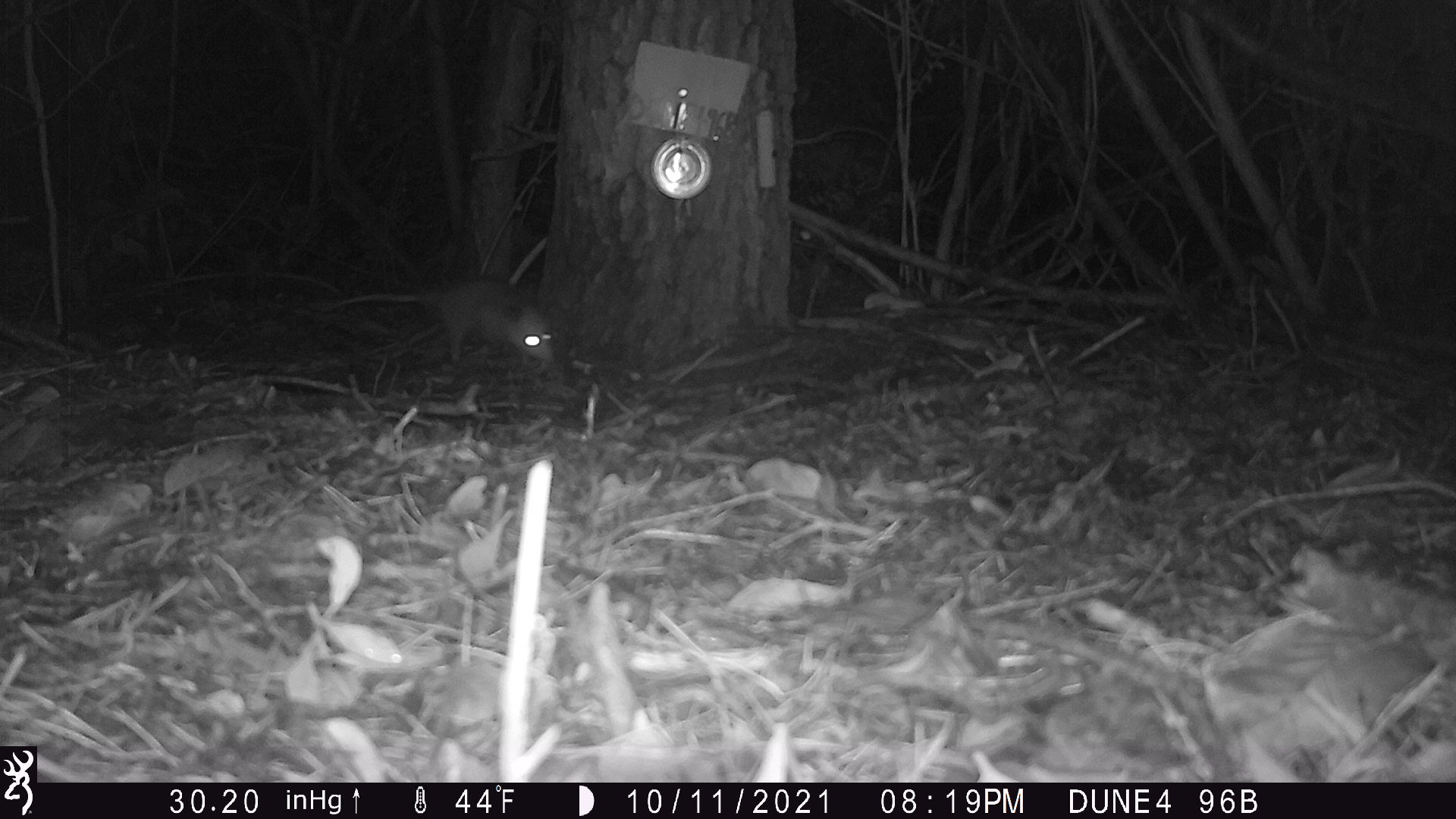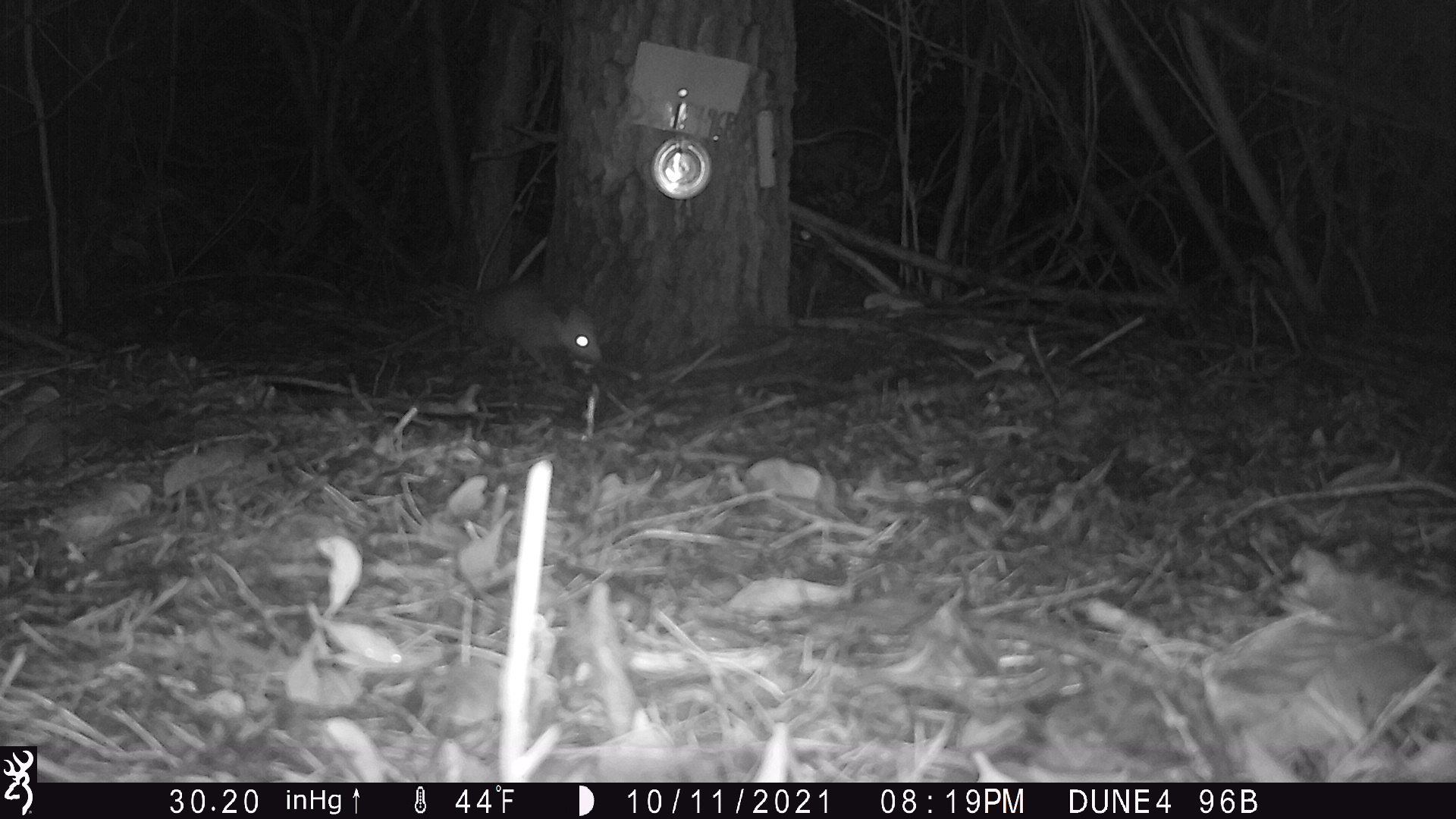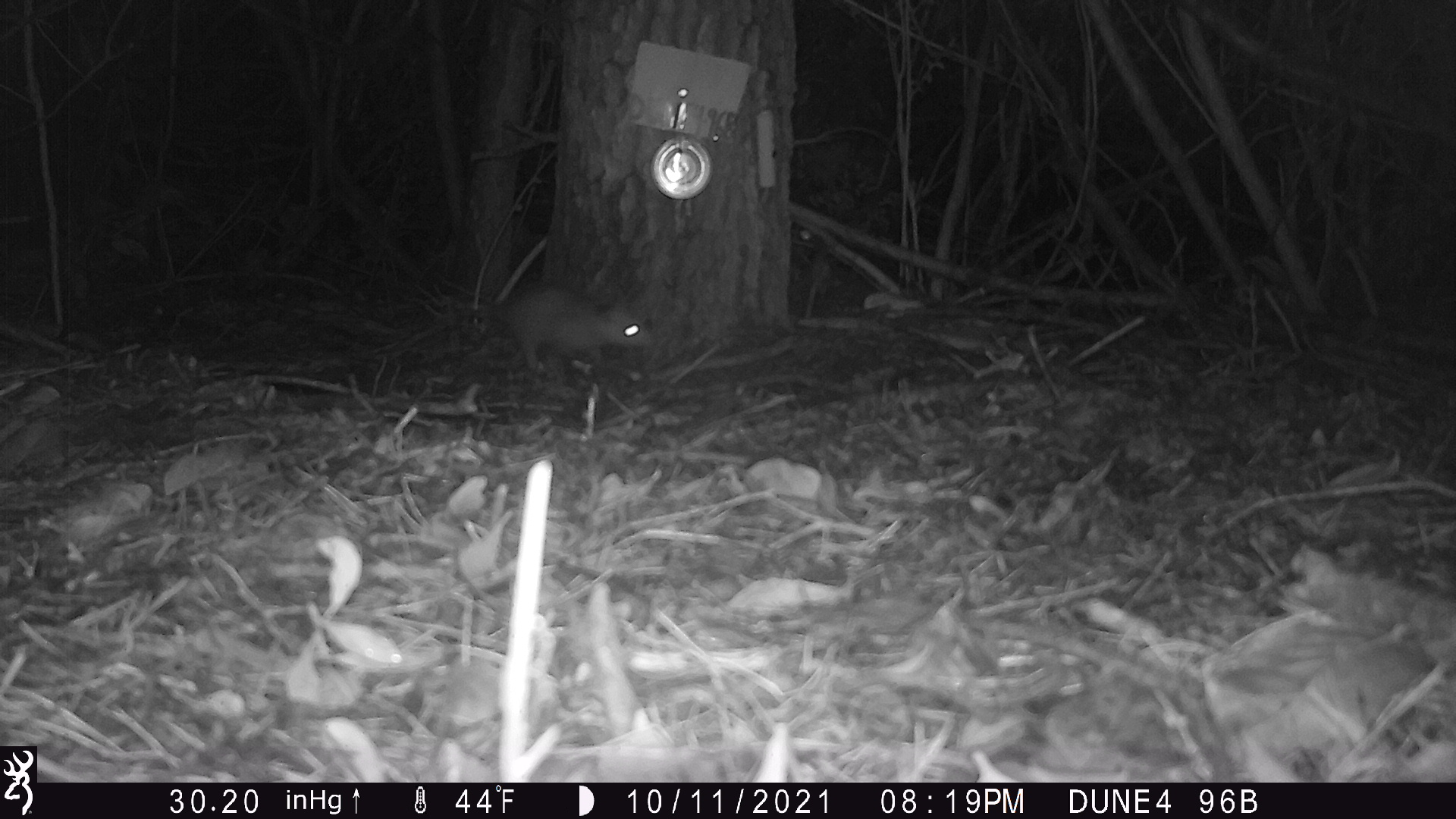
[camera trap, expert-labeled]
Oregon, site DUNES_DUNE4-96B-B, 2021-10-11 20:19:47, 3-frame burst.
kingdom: Animalia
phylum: Chordata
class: Mammalia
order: Didelphimorphia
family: Didelphidae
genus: Didelphis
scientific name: Didelphis virginiana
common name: virginia opossum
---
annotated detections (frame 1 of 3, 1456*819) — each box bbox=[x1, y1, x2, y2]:
virginia opossum: bbox=[320, 260, 580, 385]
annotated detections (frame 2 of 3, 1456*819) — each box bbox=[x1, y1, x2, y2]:
virginia opossum: bbox=[380, 249, 652, 414]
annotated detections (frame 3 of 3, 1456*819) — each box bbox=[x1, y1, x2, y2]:
virginia opossum: bbox=[418, 268, 730, 391]